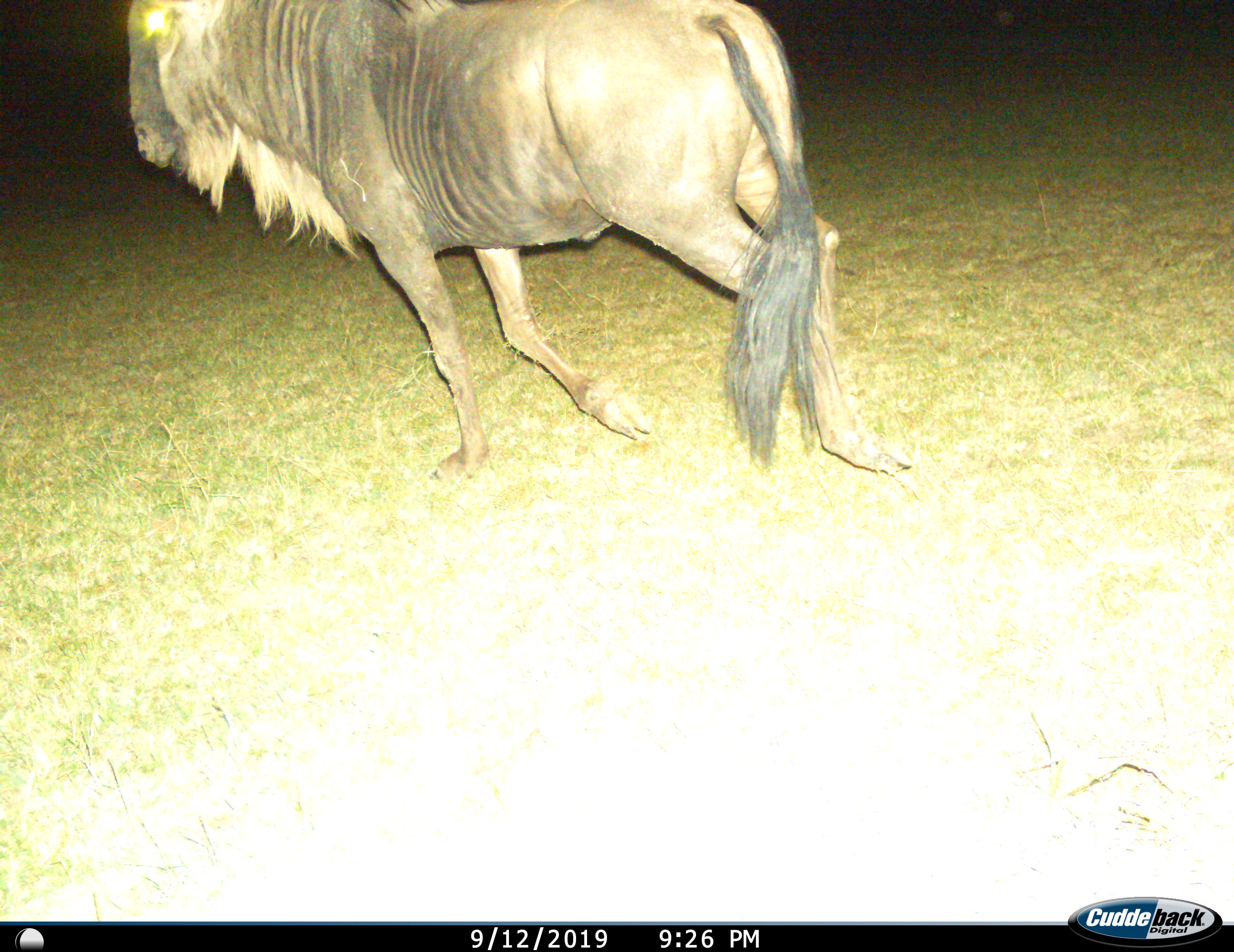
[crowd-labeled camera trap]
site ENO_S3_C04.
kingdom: Animalia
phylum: Chordata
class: Mammalia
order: Artiodactyla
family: Bovidae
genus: Connochaetes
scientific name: Connochaetes taurinus taurinus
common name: blue wildebeest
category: wildebeestblue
Wildebeestblue (blue wildebeest) (Connochaetes taurinus taurinus), count 1. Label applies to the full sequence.